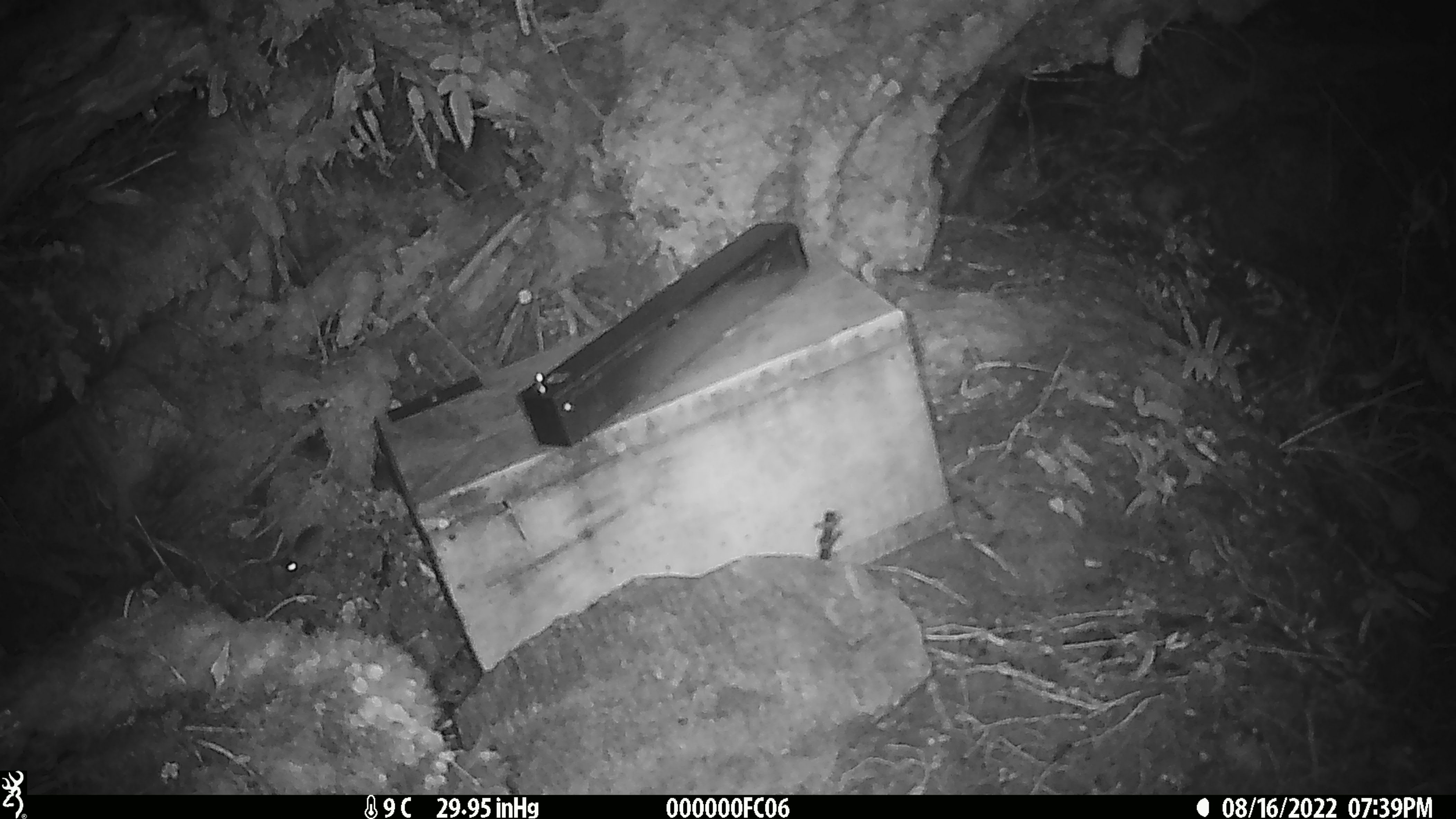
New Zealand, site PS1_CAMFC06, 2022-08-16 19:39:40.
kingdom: Animalia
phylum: Chordata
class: Mammalia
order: Rodentia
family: Muridae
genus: Mus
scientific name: Mus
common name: mouse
Mouse (Mus).